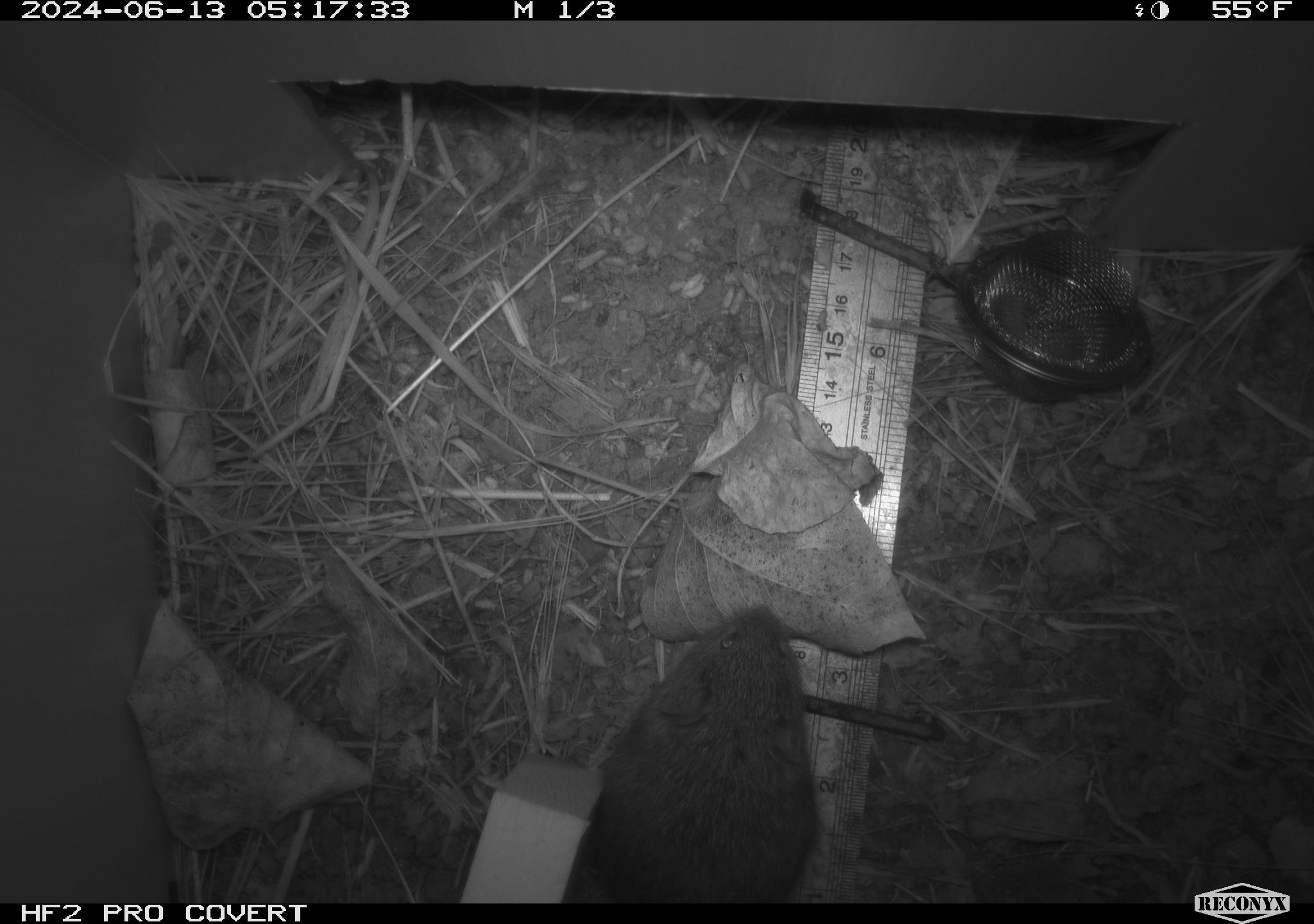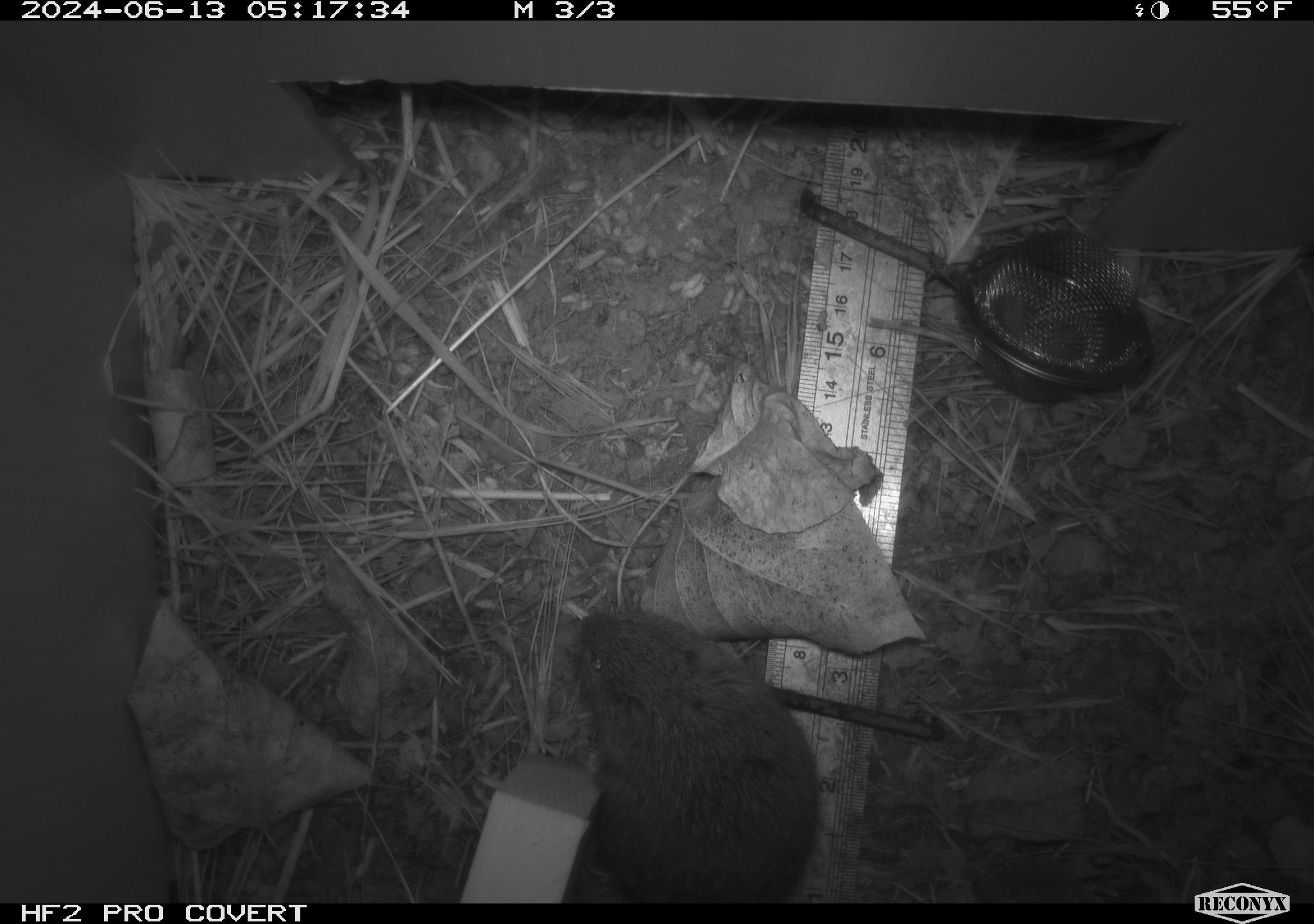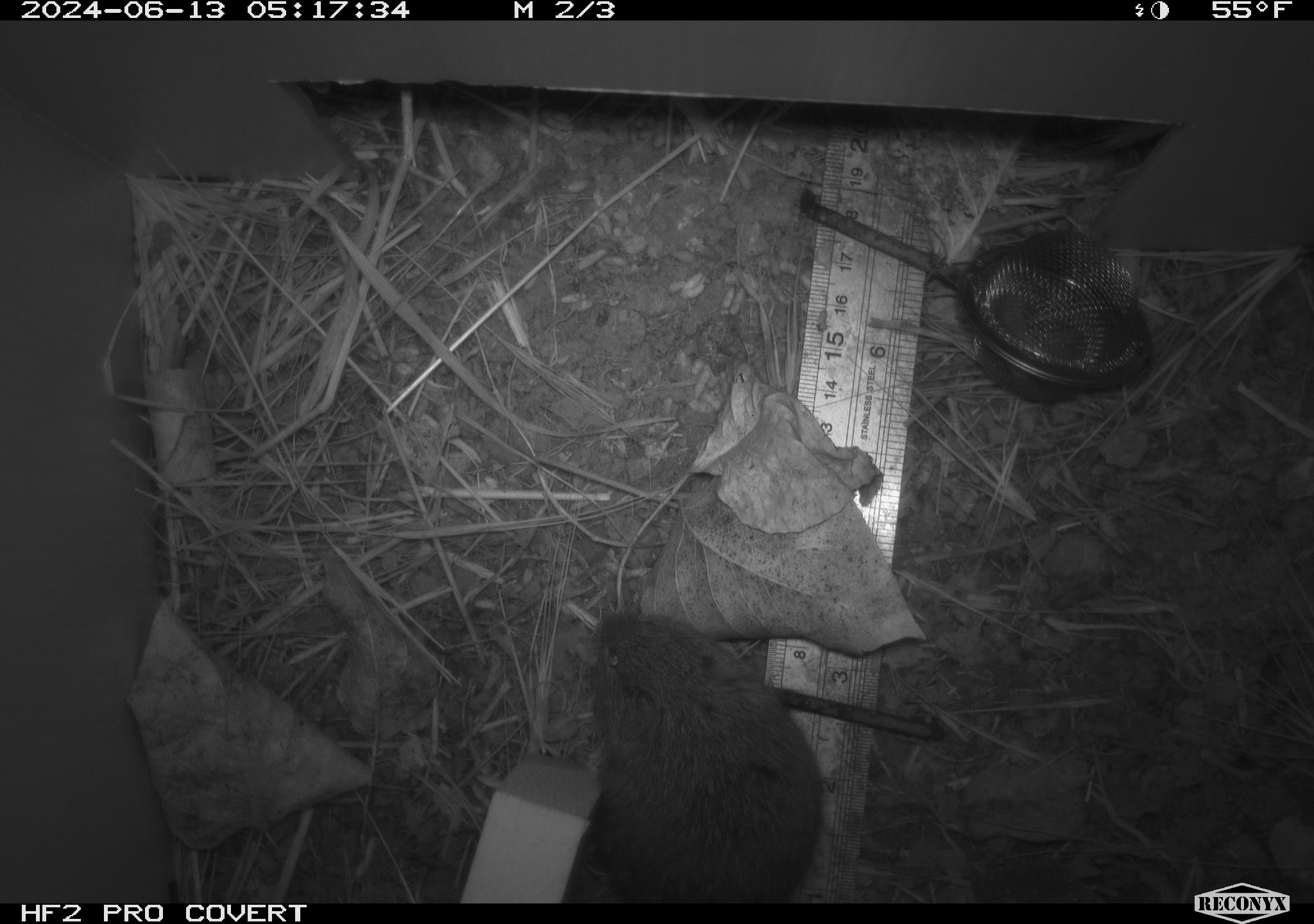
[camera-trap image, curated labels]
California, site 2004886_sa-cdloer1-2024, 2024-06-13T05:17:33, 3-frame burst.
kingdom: Animalia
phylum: Chordata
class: Mammalia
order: Rodentia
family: Cricetidae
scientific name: Arvicolinae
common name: voles, lemmings, and muskrats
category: arvicolinae subfamily